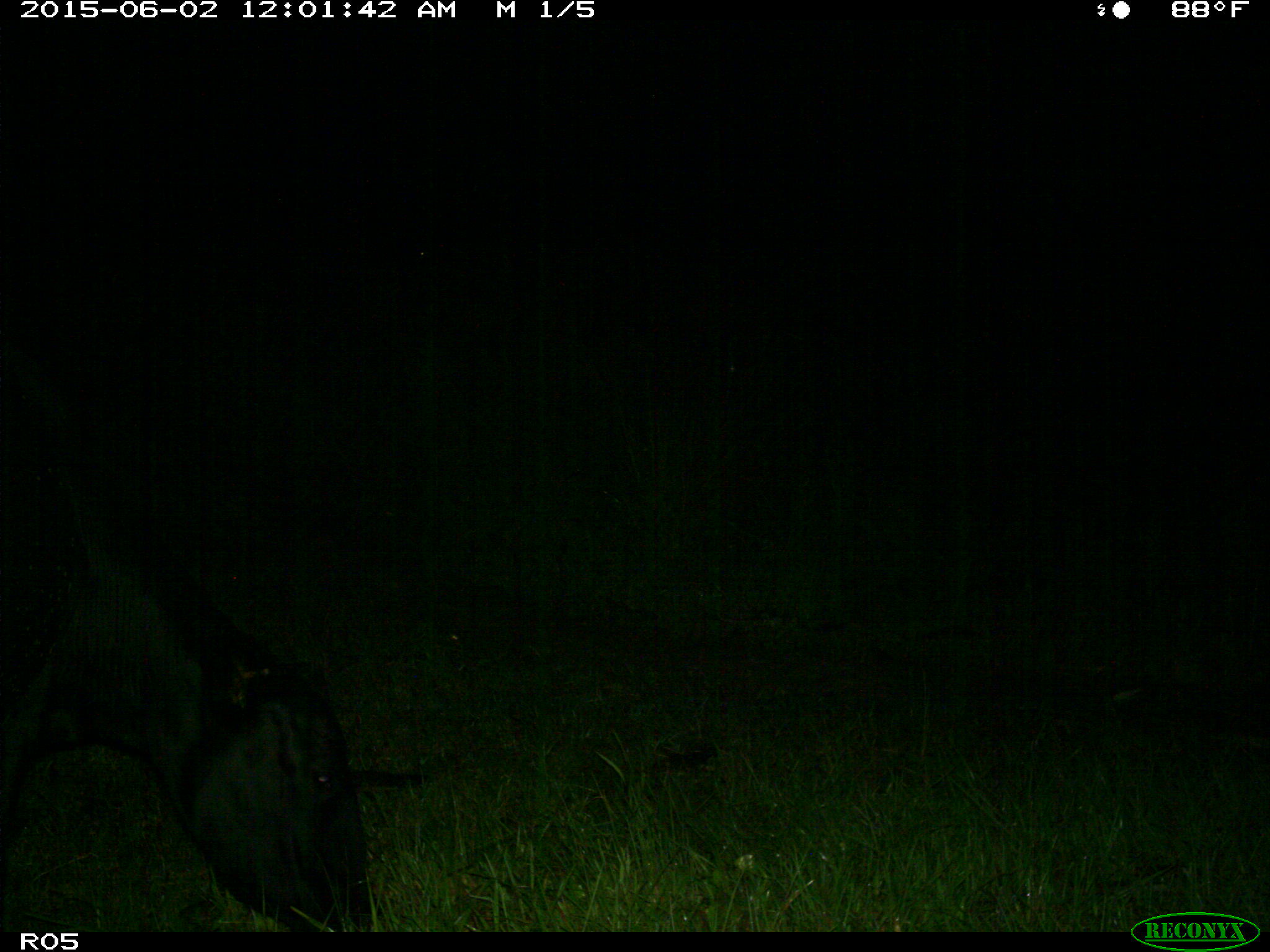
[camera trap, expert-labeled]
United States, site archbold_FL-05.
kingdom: Animalia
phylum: Chordata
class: Mammalia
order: Artiodactyla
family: Bovidae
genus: Bos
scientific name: Bos taurus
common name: domestic cow